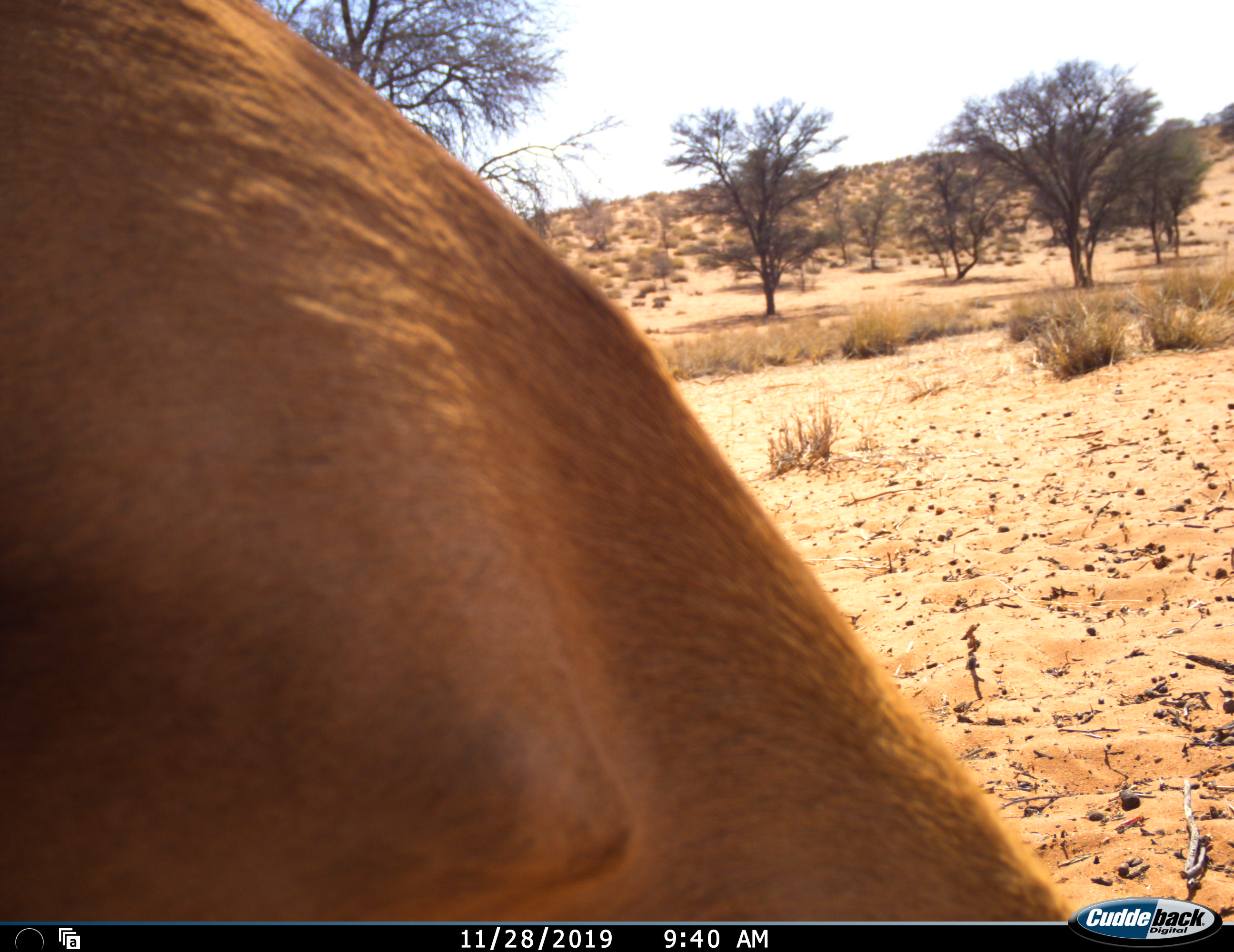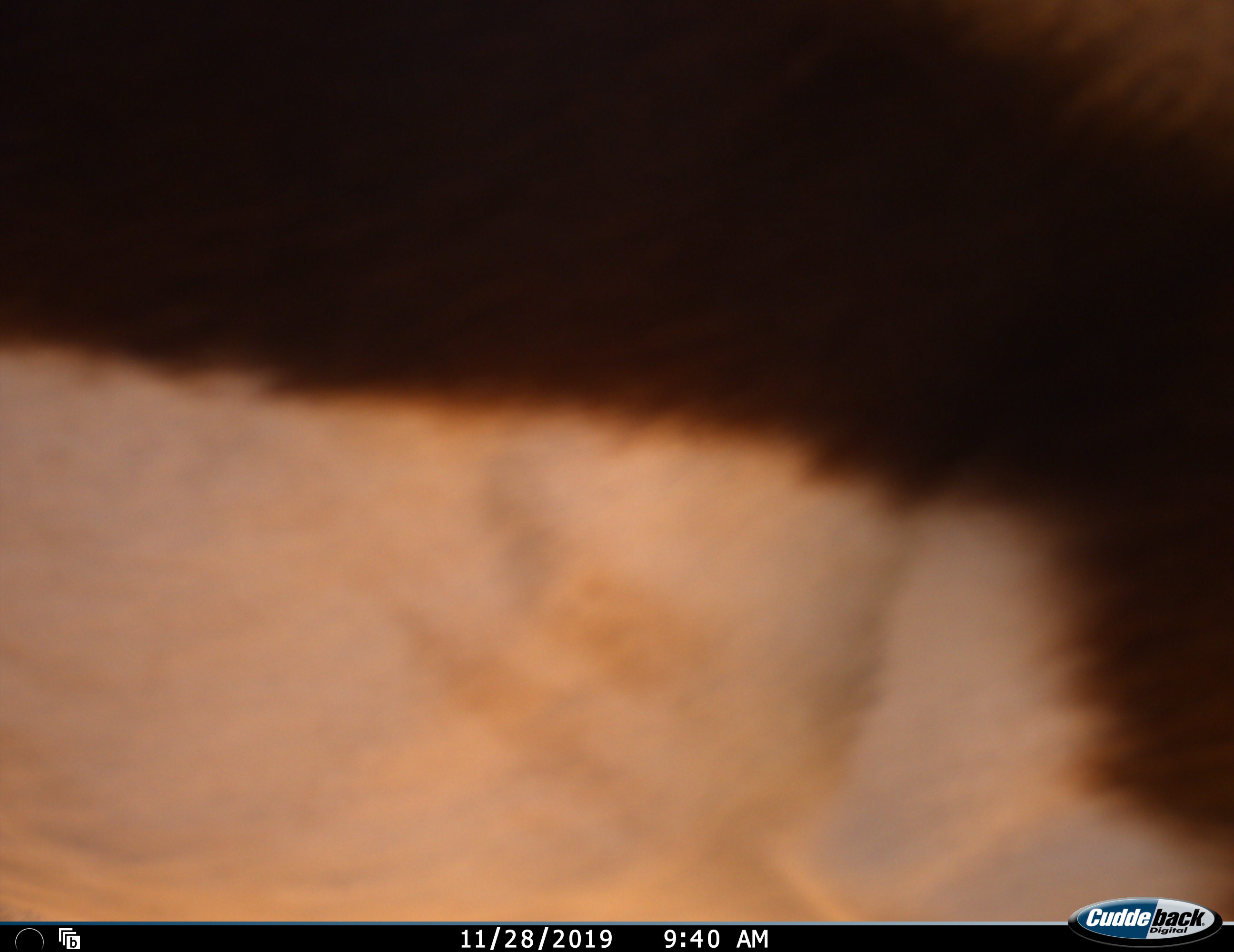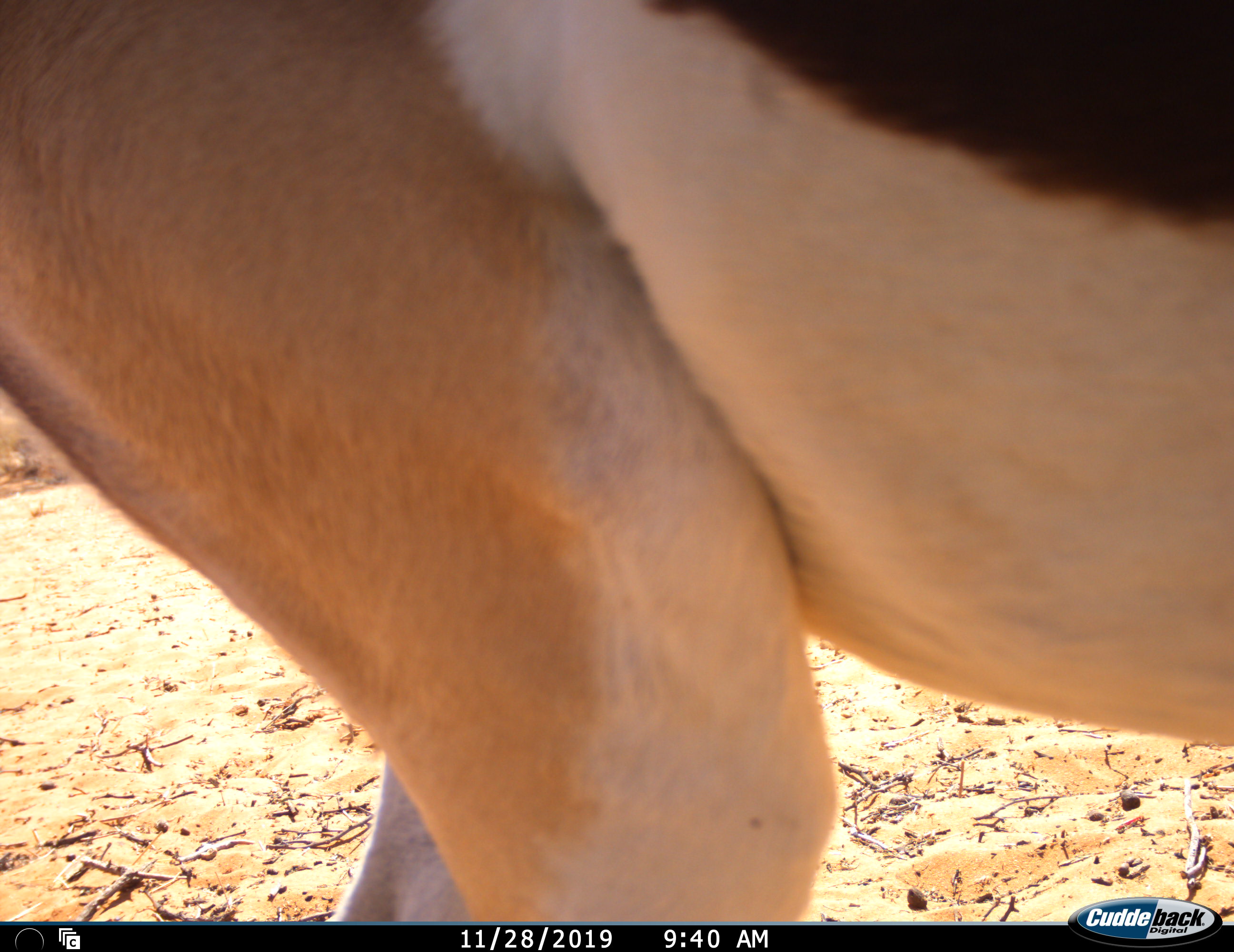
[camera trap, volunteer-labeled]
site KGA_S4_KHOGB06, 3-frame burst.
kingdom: Animalia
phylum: Chordata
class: Mammalia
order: Artiodactyla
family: Bovidae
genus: Antidorcas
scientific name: Antidorcas marsupialis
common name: springbok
Springbok (Antidorcas marsupialis), count 1. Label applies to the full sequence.